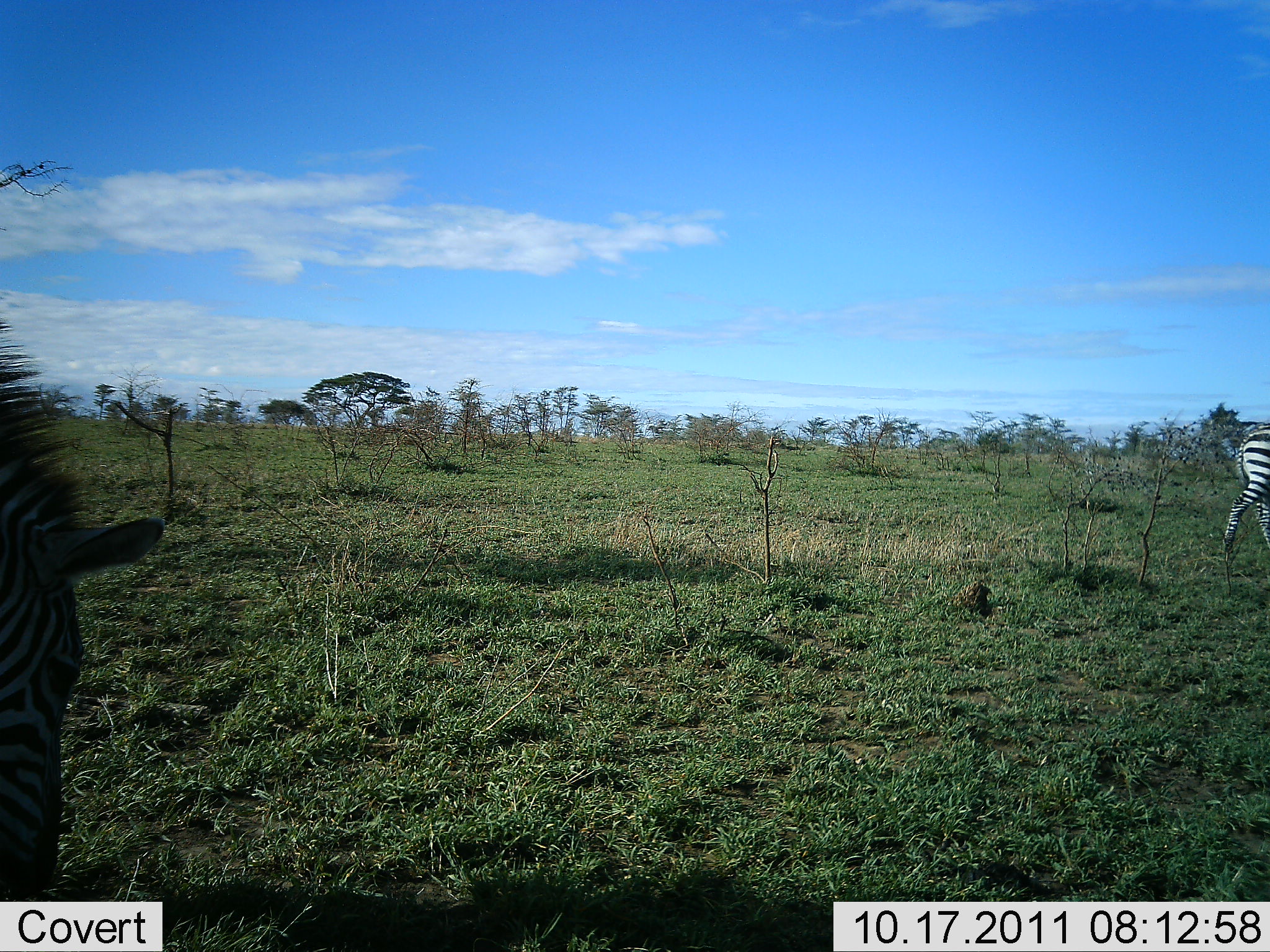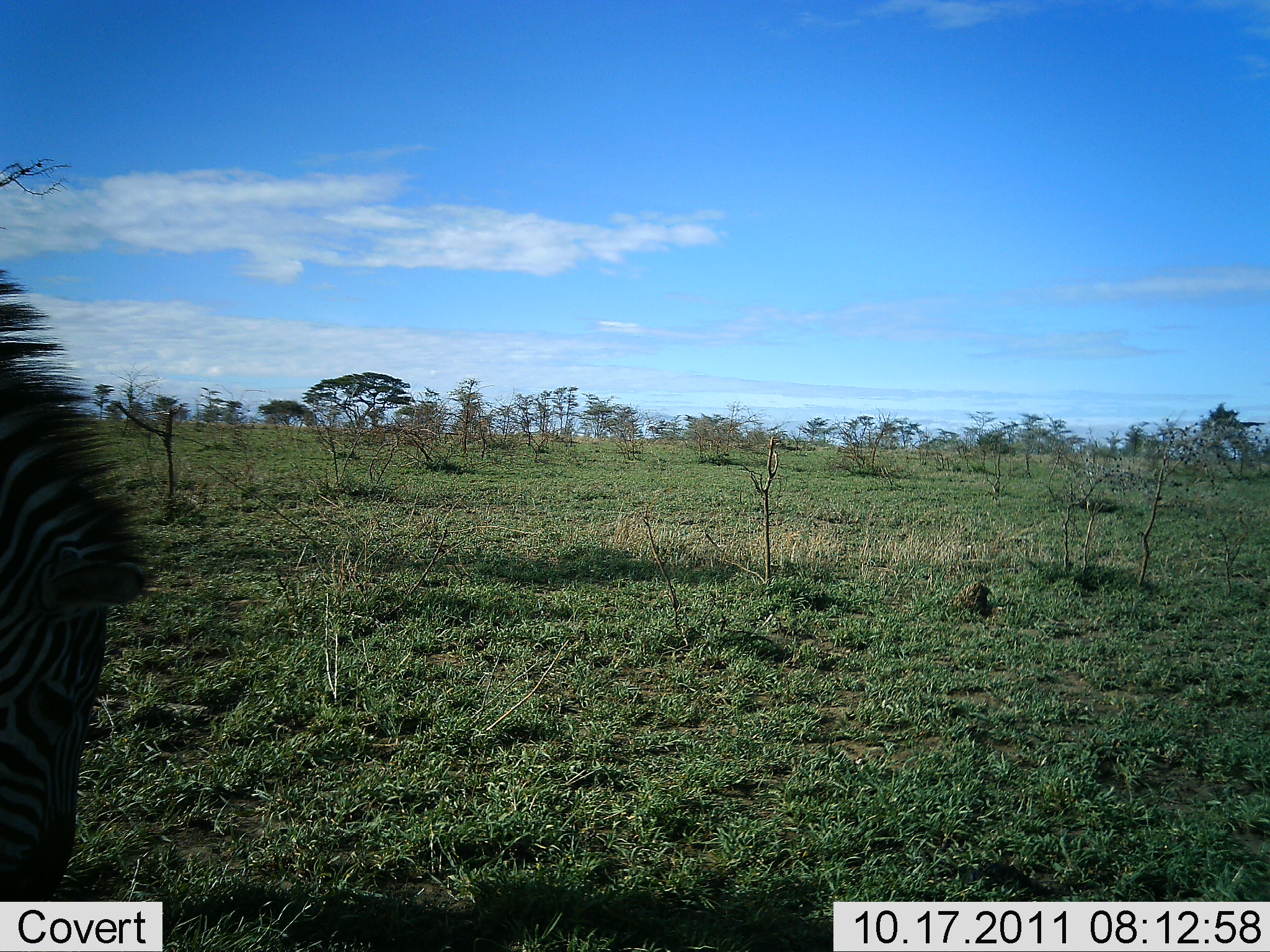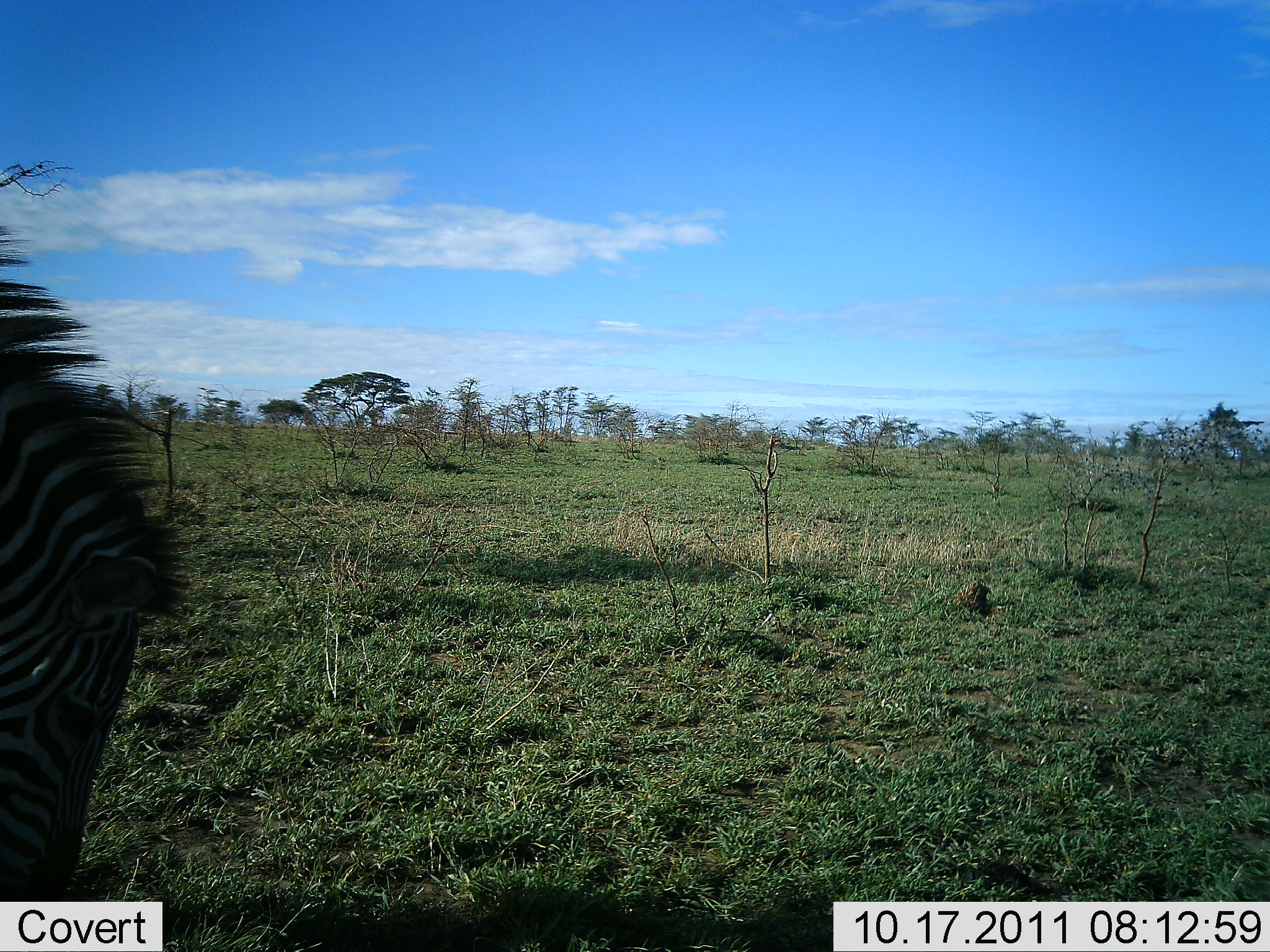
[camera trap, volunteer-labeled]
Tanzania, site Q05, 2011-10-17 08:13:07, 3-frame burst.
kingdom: Animalia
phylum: Chordata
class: Mammalia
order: Perissodactyla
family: Equidae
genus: Equus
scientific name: Equus quagga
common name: plains zebra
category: zebra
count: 2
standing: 40%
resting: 0%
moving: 67%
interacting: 0%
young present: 0%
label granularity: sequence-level